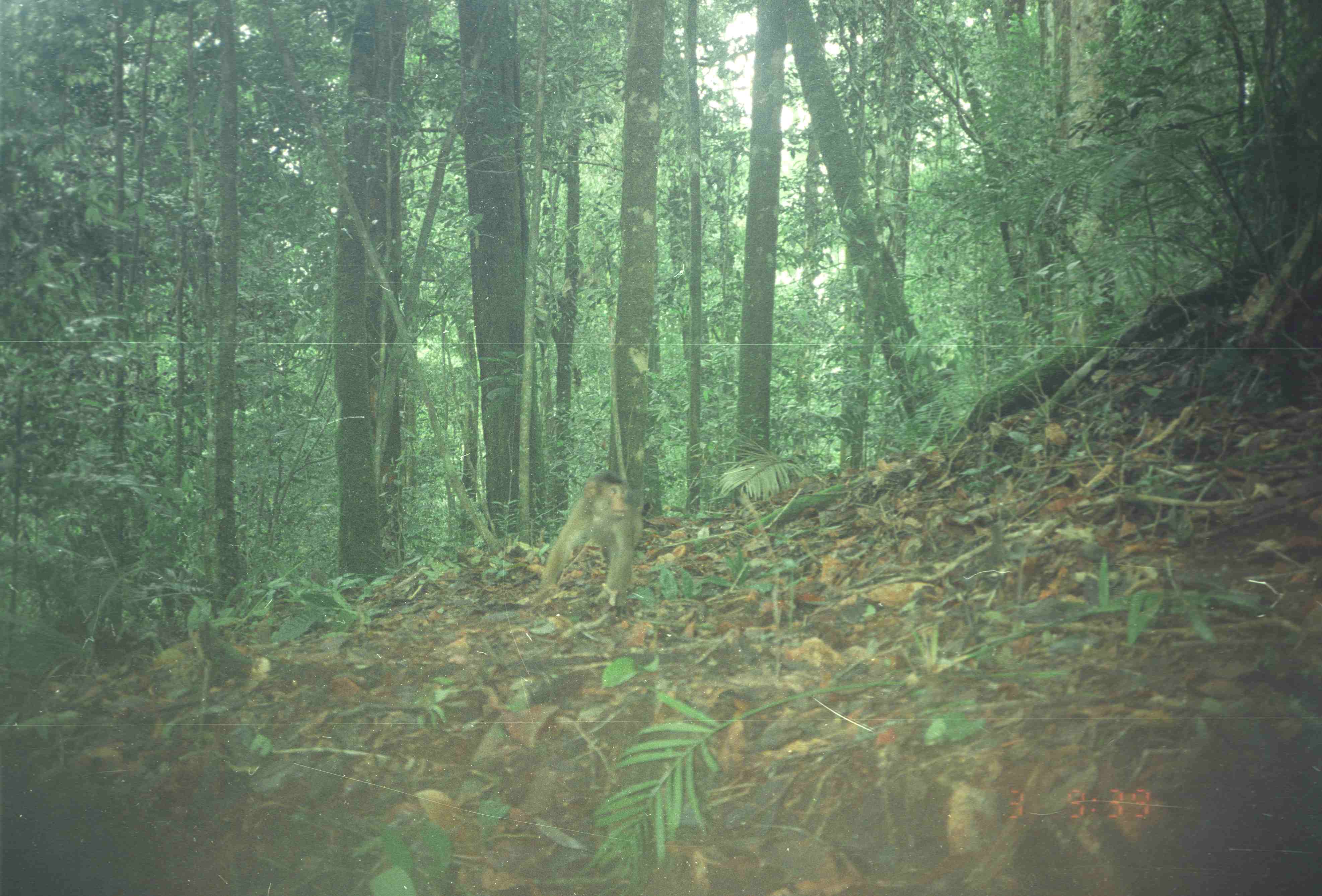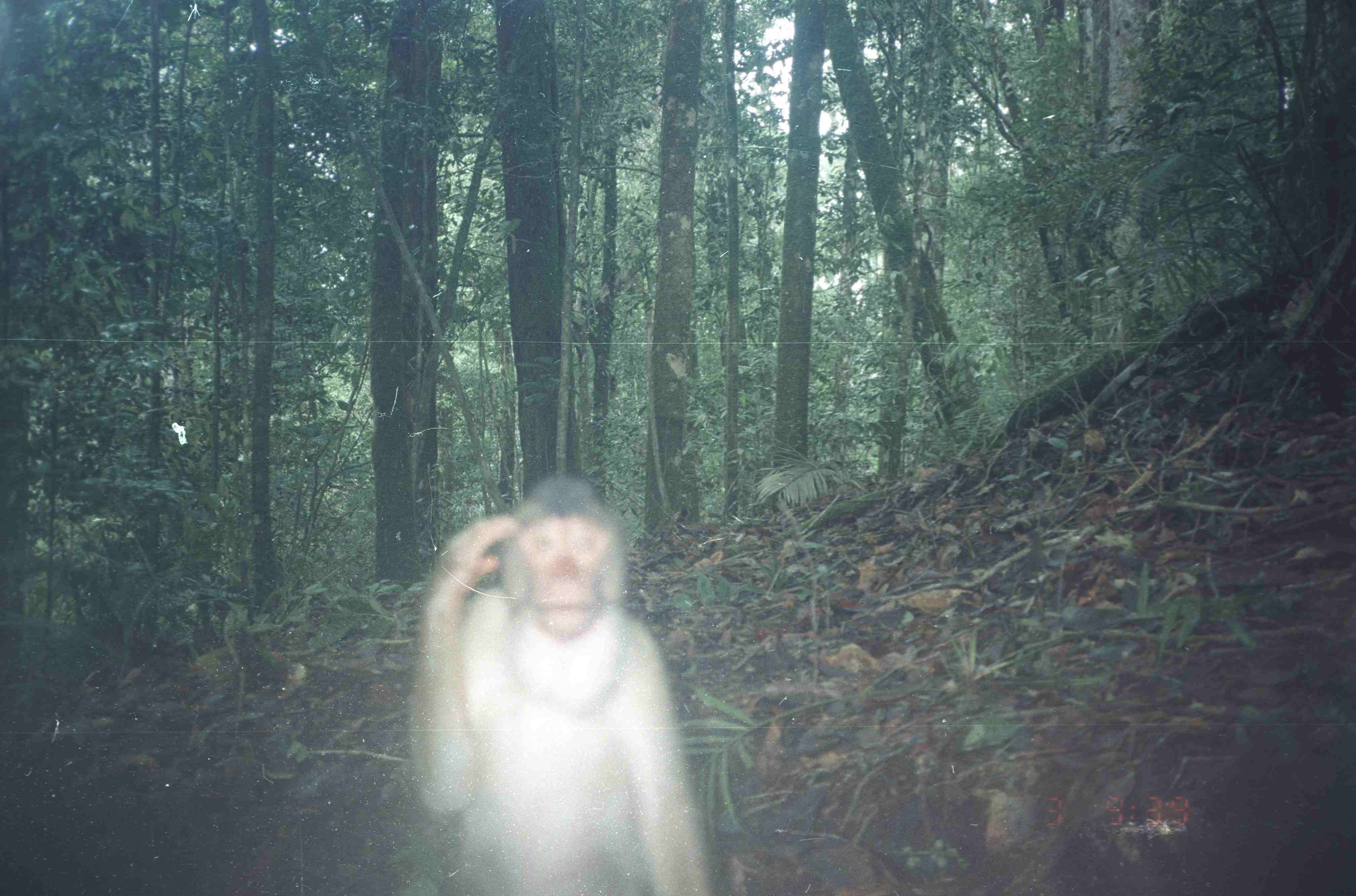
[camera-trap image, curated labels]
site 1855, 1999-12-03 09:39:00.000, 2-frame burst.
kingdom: Animalia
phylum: Chordata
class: Mammalia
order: Primates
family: Cercopithecidae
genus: Macaca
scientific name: Macaca nemestrina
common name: southern pig-tailed macaque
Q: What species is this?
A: Macaca nemestrina (southern pig-tailed macaque).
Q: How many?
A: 1.